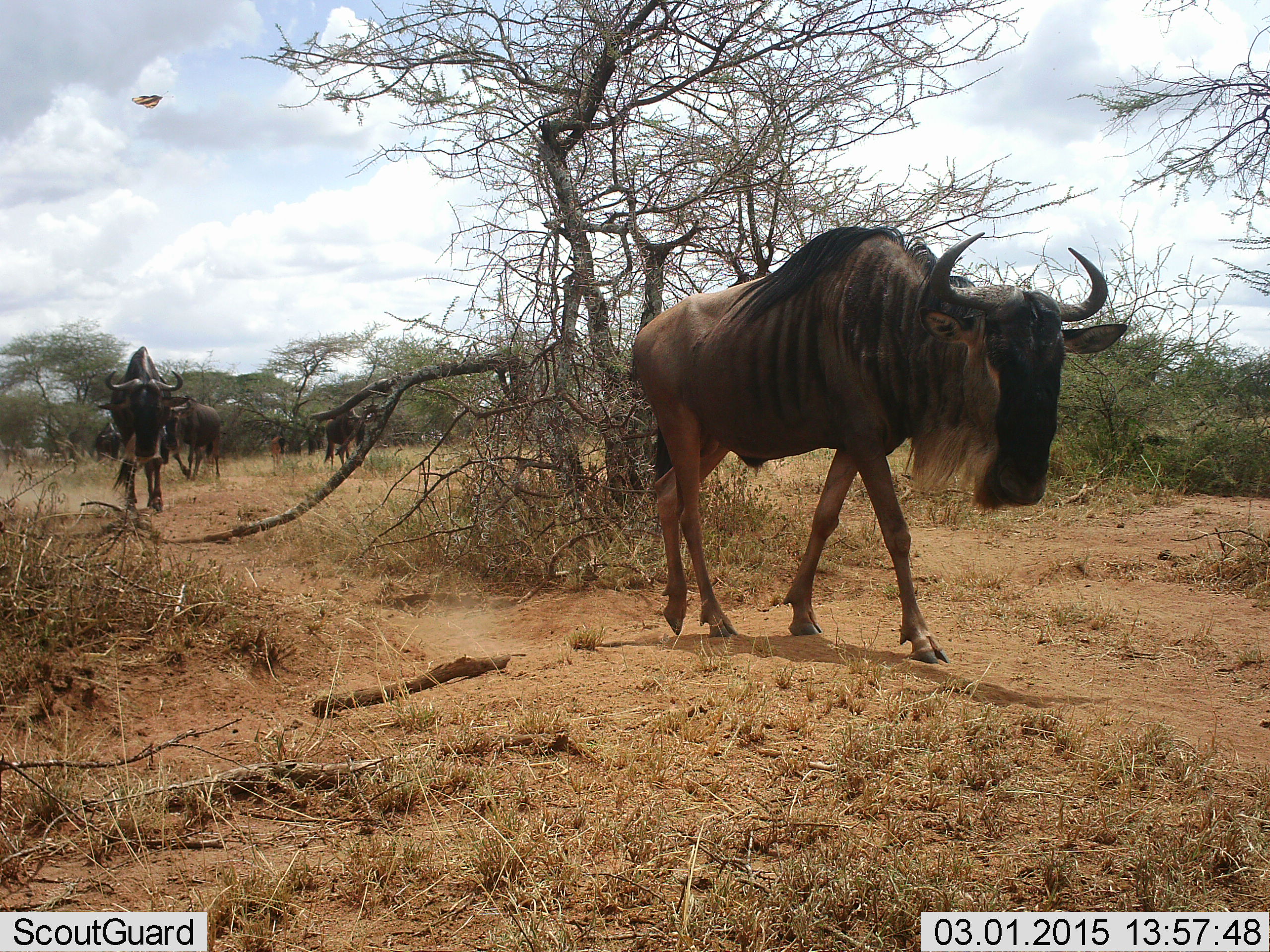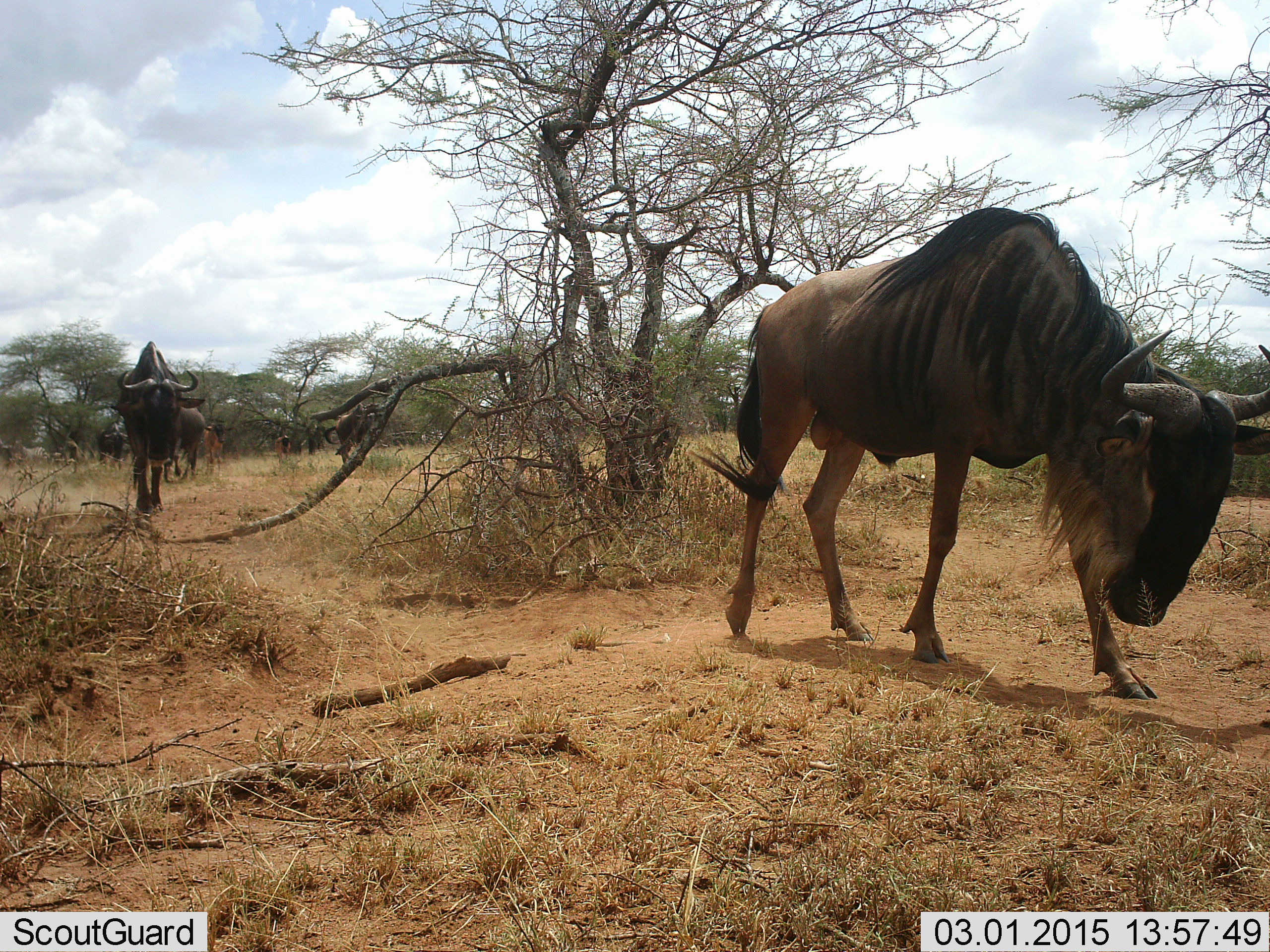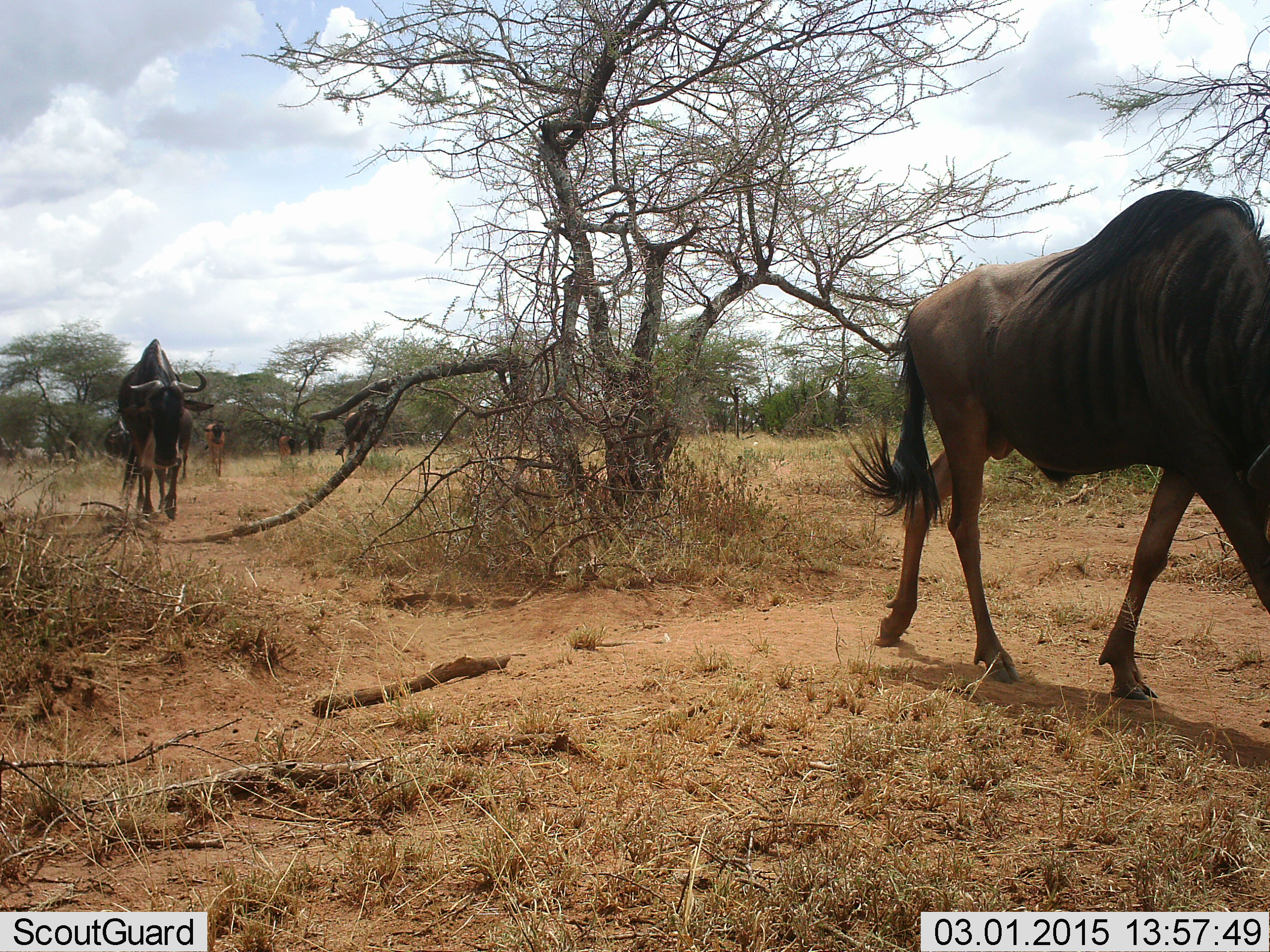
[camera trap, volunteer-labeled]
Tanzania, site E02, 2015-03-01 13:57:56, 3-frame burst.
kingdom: Animalia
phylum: Chordata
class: Mammalia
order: Artiodactyla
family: Bovidae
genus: Connochaetes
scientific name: Connochaetes taurinus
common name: blue wildebeest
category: wildebeest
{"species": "wildebeest (blue wildebeest) (Connochaetes taurinus)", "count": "8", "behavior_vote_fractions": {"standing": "0%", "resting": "0%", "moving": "100%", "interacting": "0%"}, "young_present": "10%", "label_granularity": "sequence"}